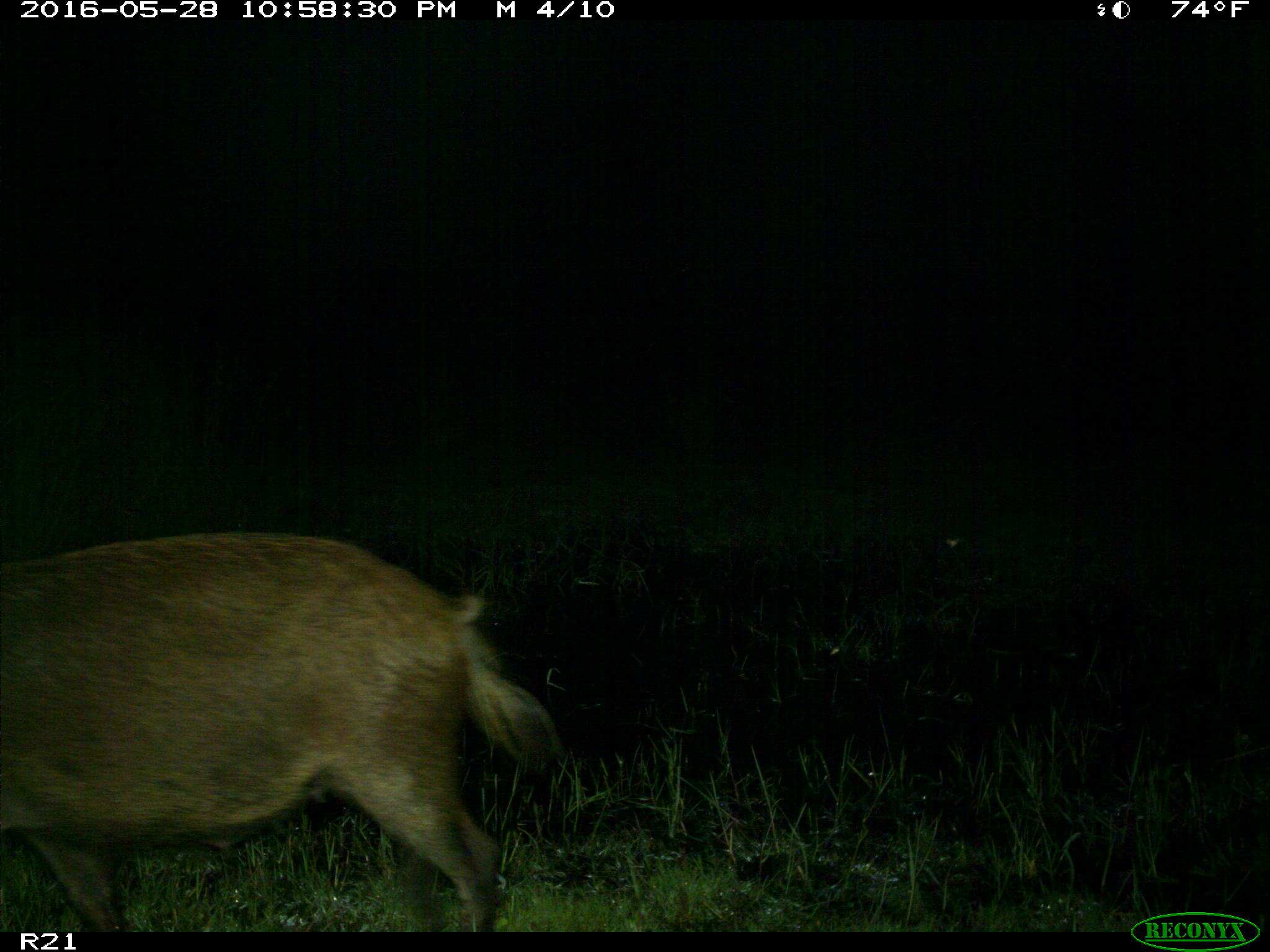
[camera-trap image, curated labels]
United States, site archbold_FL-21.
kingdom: Animalia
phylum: Chordata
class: Mammalia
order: Artiodactyla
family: Suidae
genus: Sus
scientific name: Sus scrofa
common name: wild boar